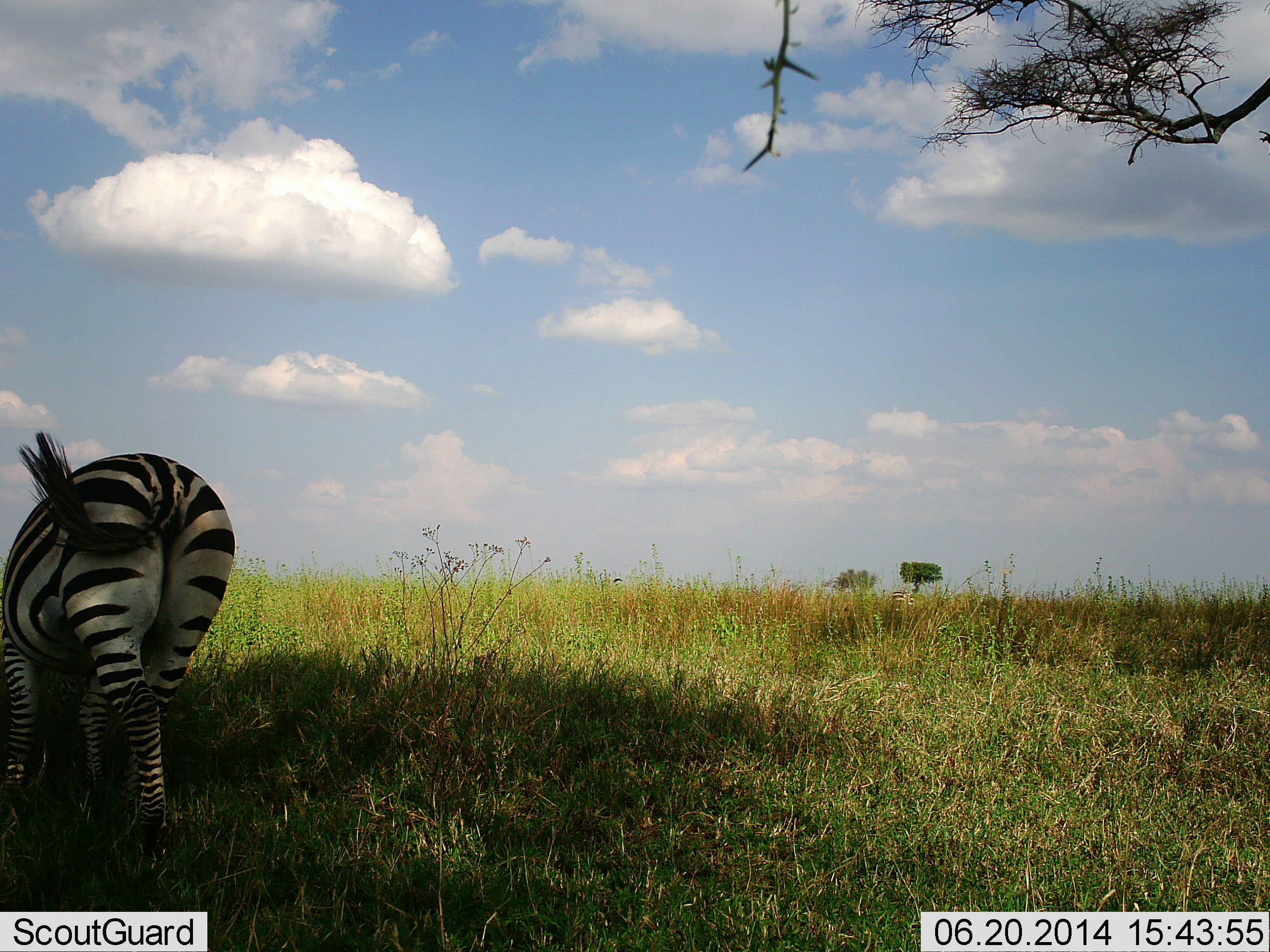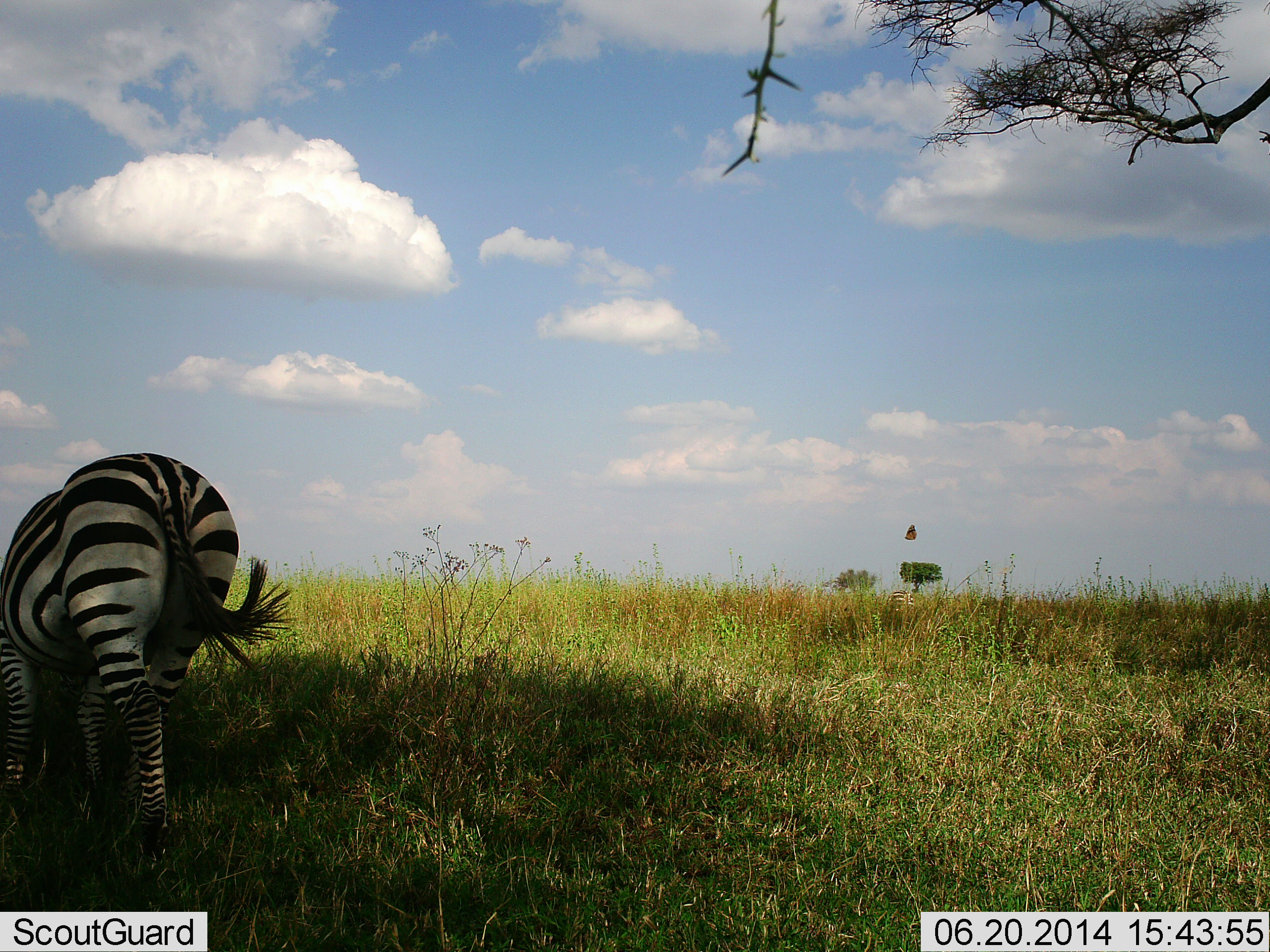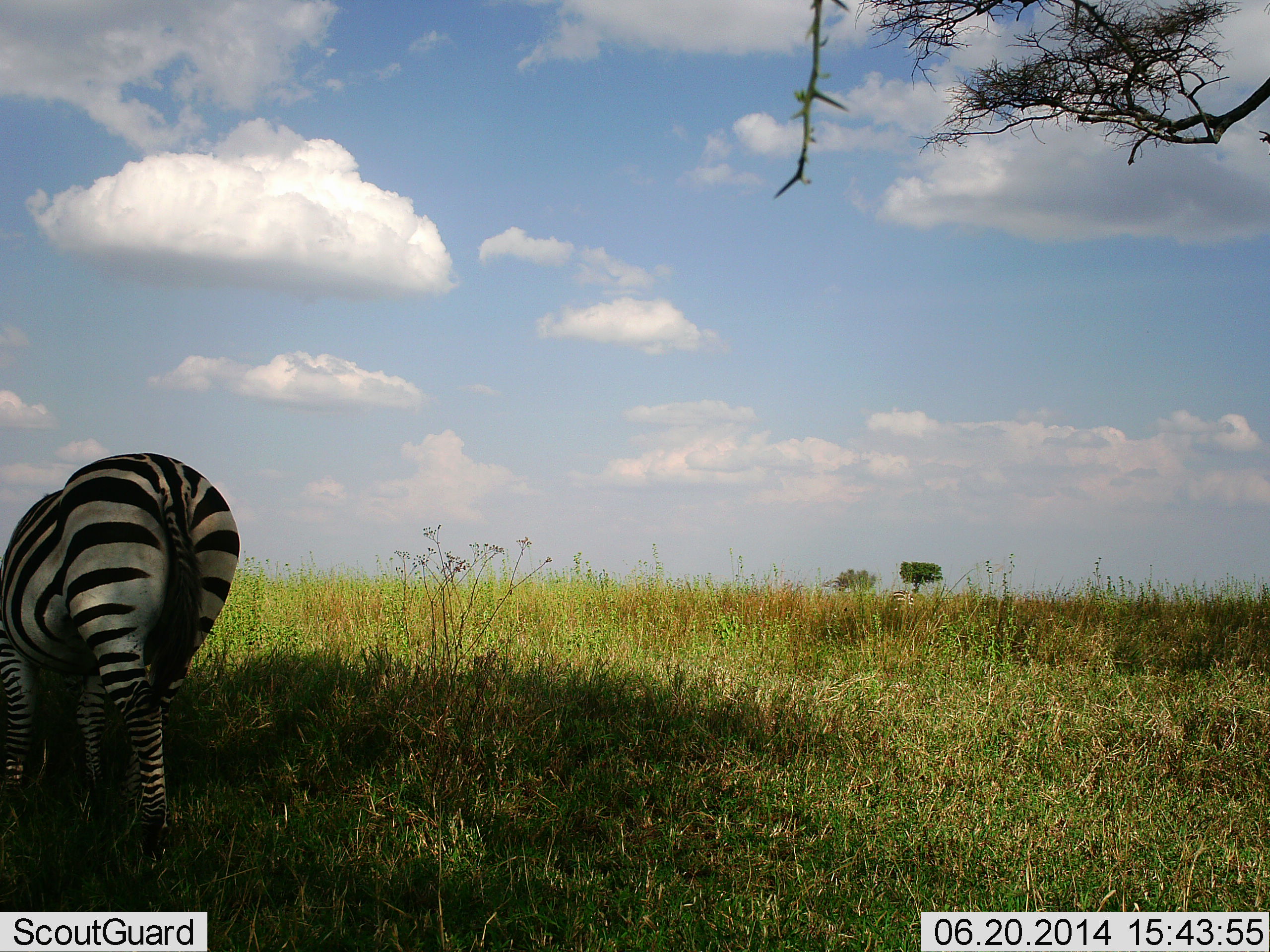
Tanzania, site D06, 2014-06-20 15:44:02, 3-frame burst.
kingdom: Animalia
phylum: Chordata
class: Mammalia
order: Perissodactyla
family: Equidae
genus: Equus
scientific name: Equus quagga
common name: plains zebra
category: zebra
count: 1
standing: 8%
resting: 0%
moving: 0%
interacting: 0%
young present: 0%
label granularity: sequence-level